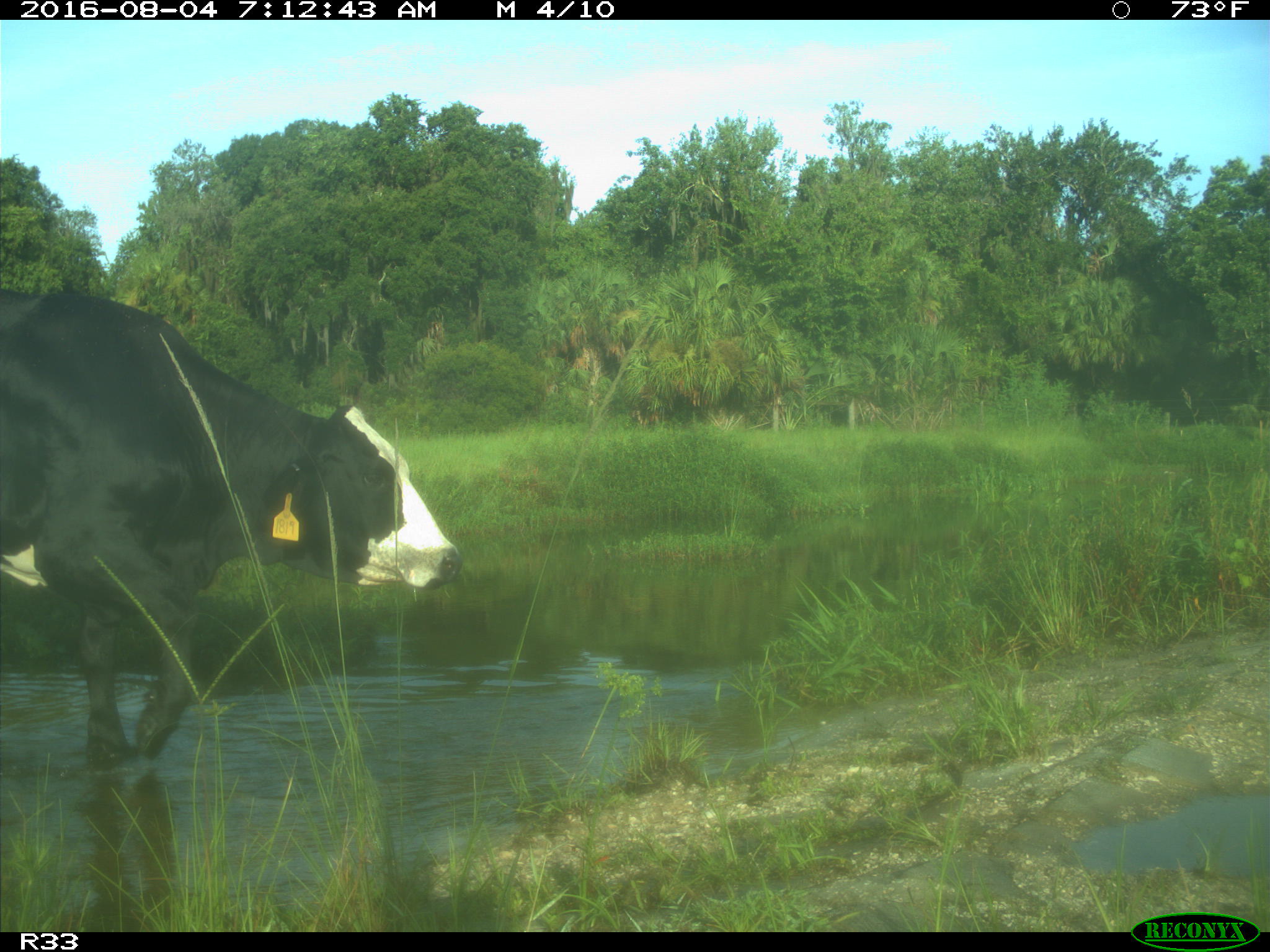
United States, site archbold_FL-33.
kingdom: Animalia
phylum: Chordata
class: Mammalia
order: Artiodactyla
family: Bovidae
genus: Bos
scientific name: Bos taurus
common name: domestic cow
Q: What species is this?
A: Bos taurus (domestic cow).